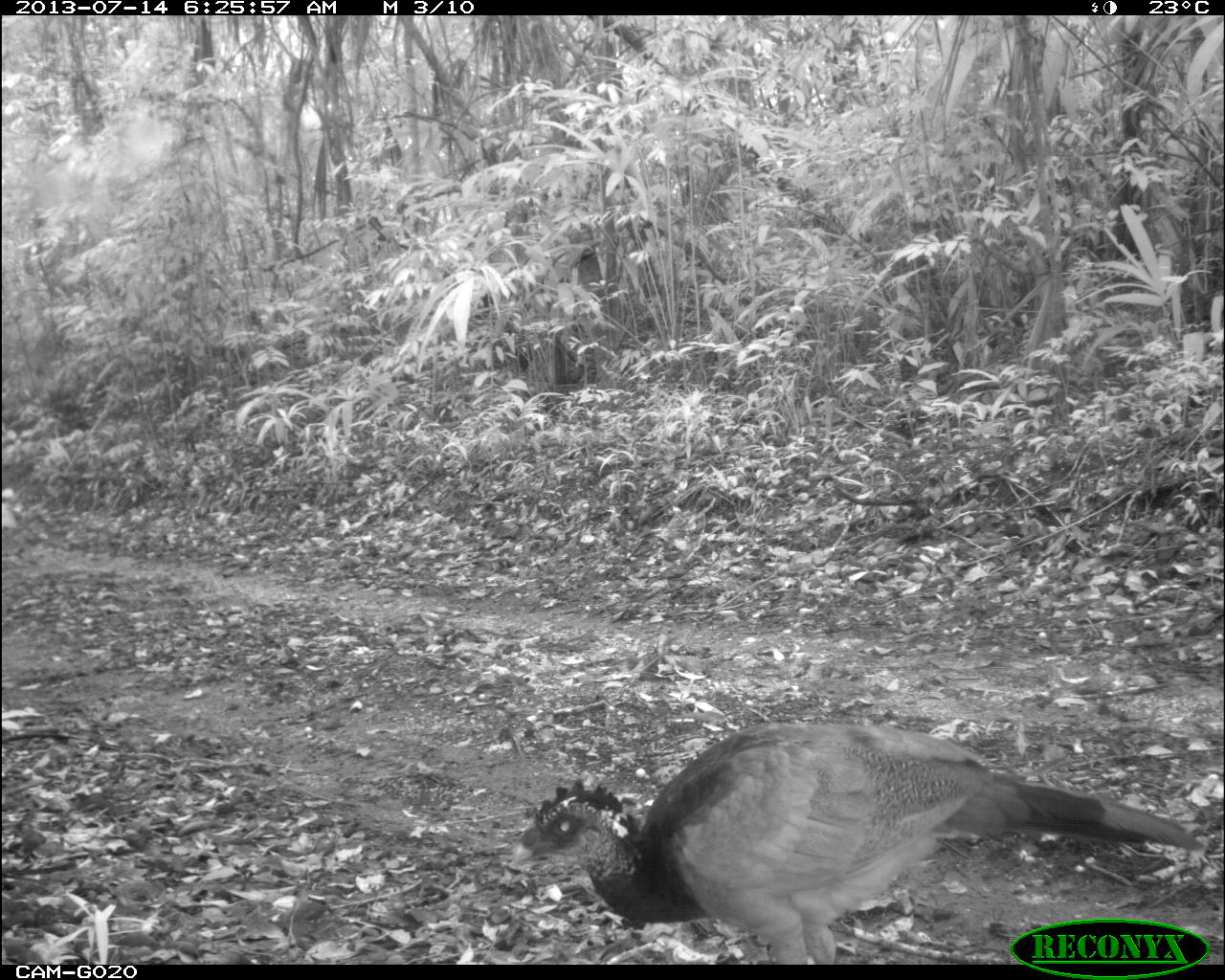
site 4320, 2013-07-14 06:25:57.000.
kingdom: Animalia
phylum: Chordata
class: Aves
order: Galliformes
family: Cracidae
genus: Crax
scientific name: Crax rubra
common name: great curassow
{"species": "Crax rubra (great curassow)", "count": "2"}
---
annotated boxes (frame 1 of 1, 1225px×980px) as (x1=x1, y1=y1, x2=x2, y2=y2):
crax rubra: (x1=508, y1=713, x2=1202, y2=964)